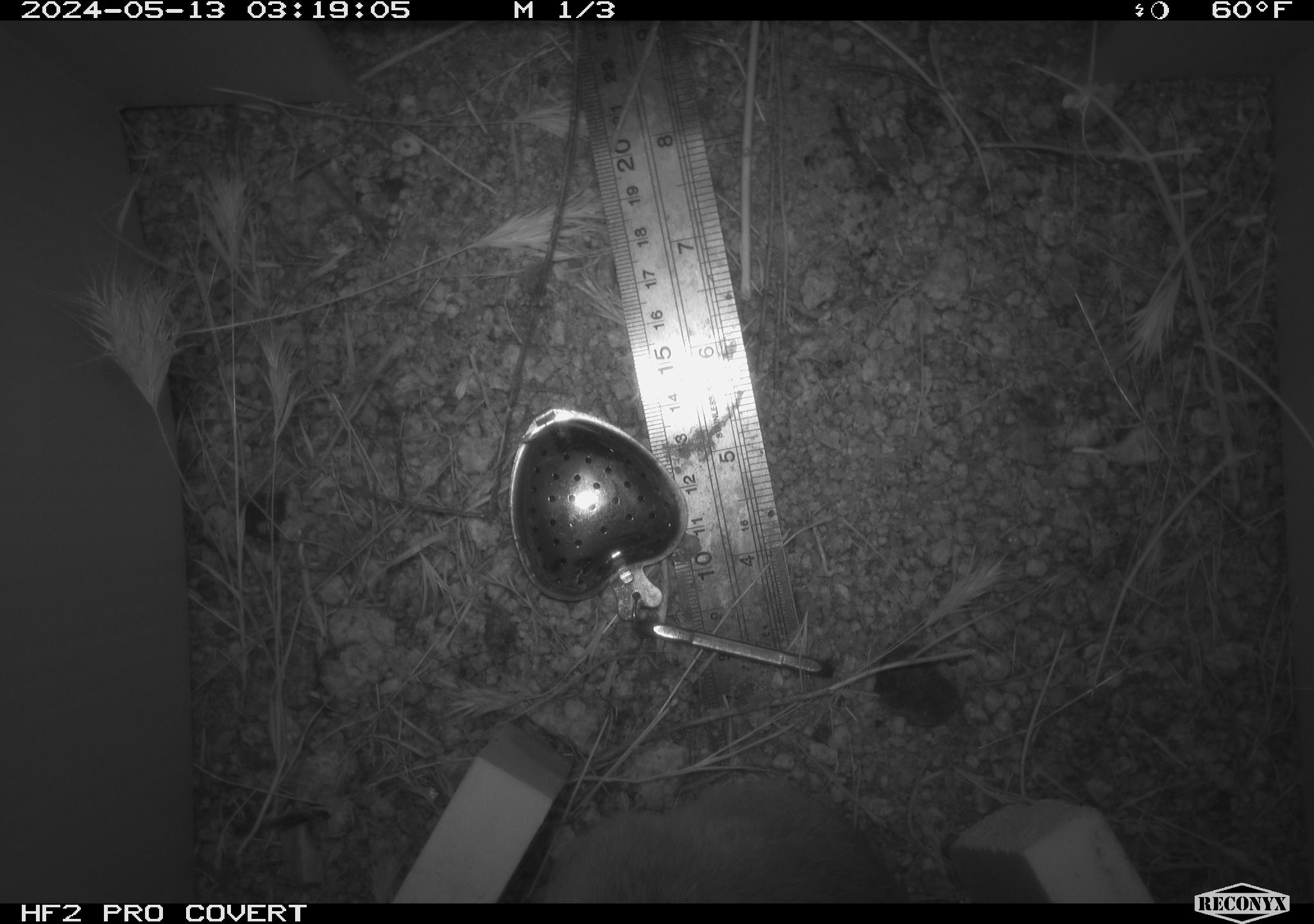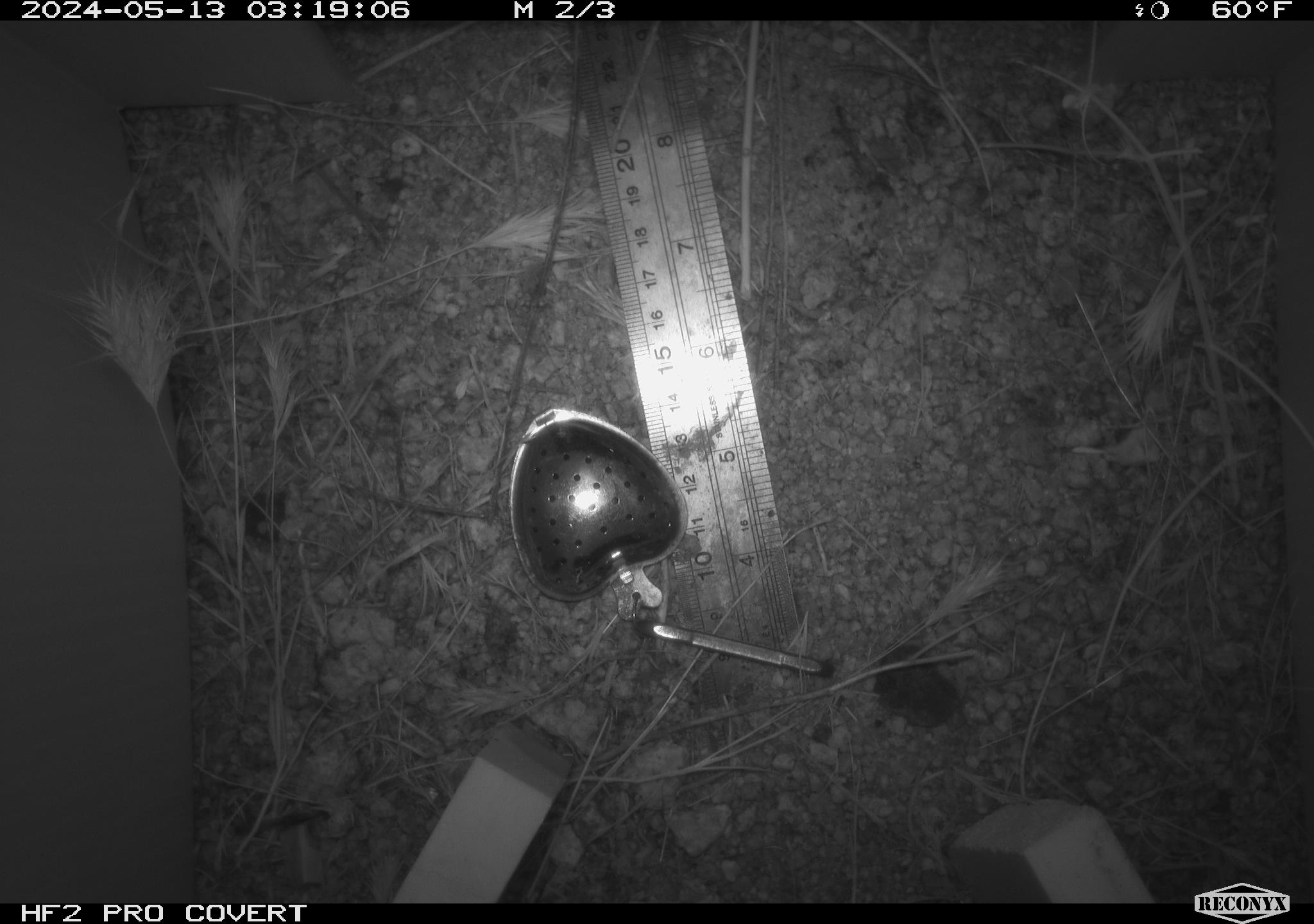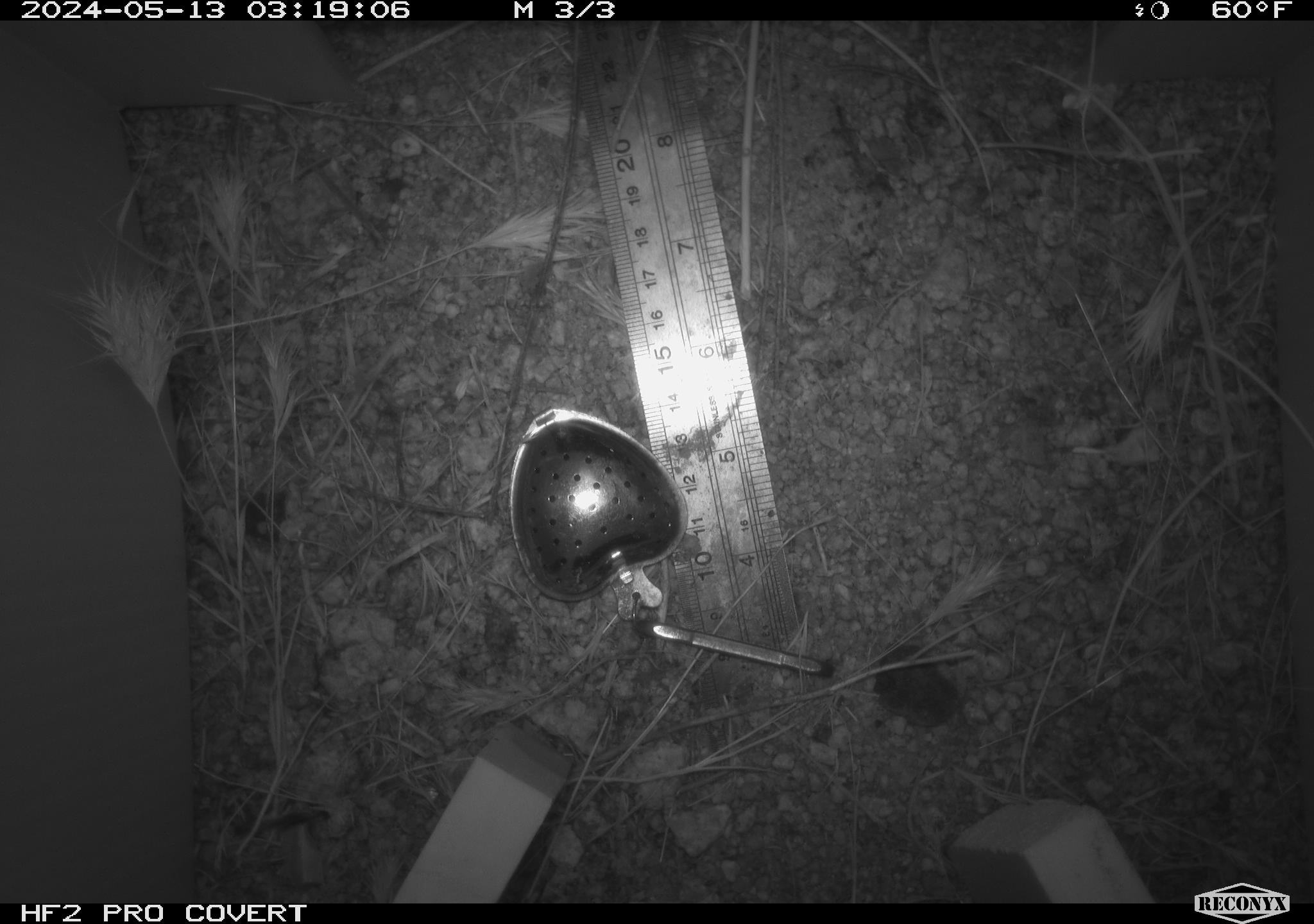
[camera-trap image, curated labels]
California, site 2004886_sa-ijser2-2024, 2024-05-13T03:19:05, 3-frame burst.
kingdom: Animalia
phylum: Chordata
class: Mammalia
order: Rodentia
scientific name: Rodentia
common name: woodrat or rat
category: woodrat or rat species